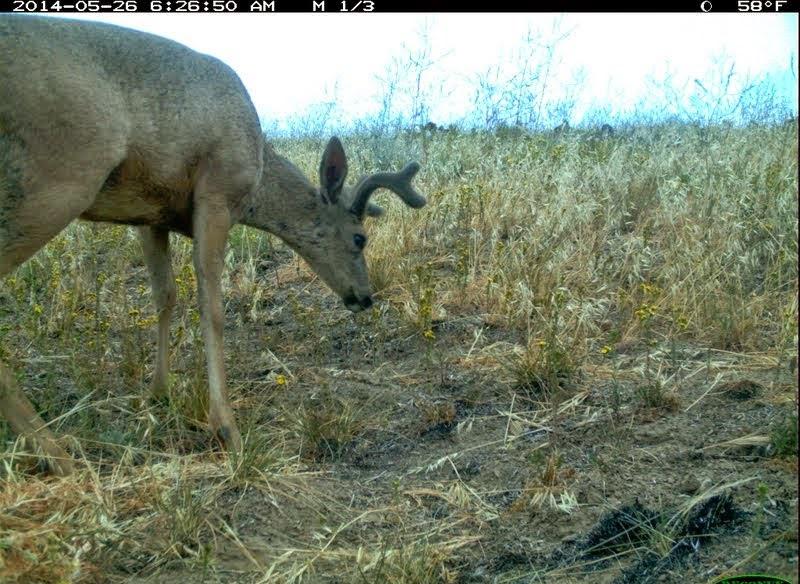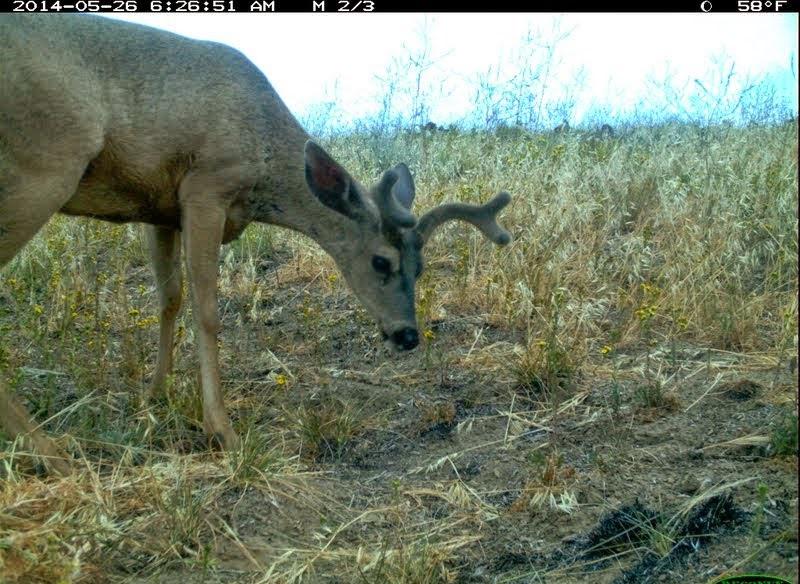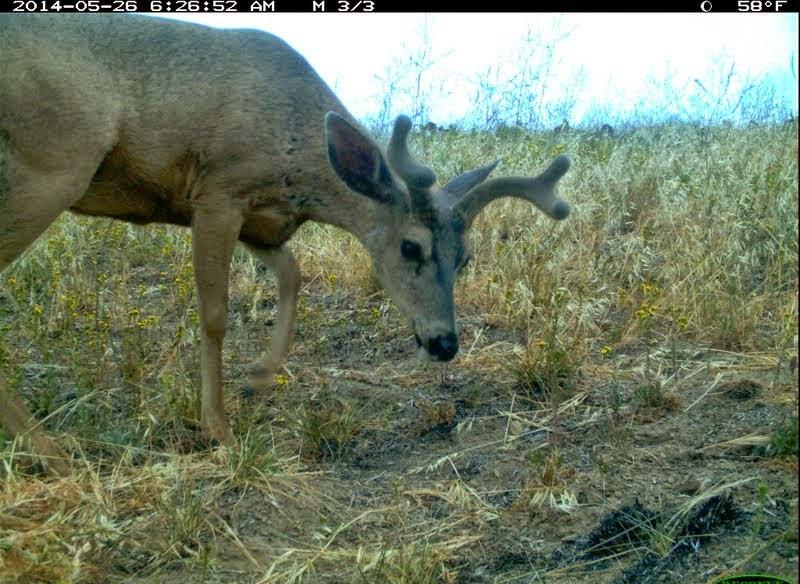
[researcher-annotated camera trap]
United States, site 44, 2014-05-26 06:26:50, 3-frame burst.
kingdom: Animalia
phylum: Chordata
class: Mammalia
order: Artiodactyla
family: Cervidae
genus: Odocoileus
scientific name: Odocoileus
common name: deer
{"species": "deer (Odocoileus)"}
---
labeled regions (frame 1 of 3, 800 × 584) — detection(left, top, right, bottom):
deer: detection(1, 15, 428, 490)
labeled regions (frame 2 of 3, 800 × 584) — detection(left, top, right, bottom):
deer: detection(0, 14, 519, 498)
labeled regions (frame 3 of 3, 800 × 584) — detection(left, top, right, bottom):
deer: detection(1, 13, 572, 500)